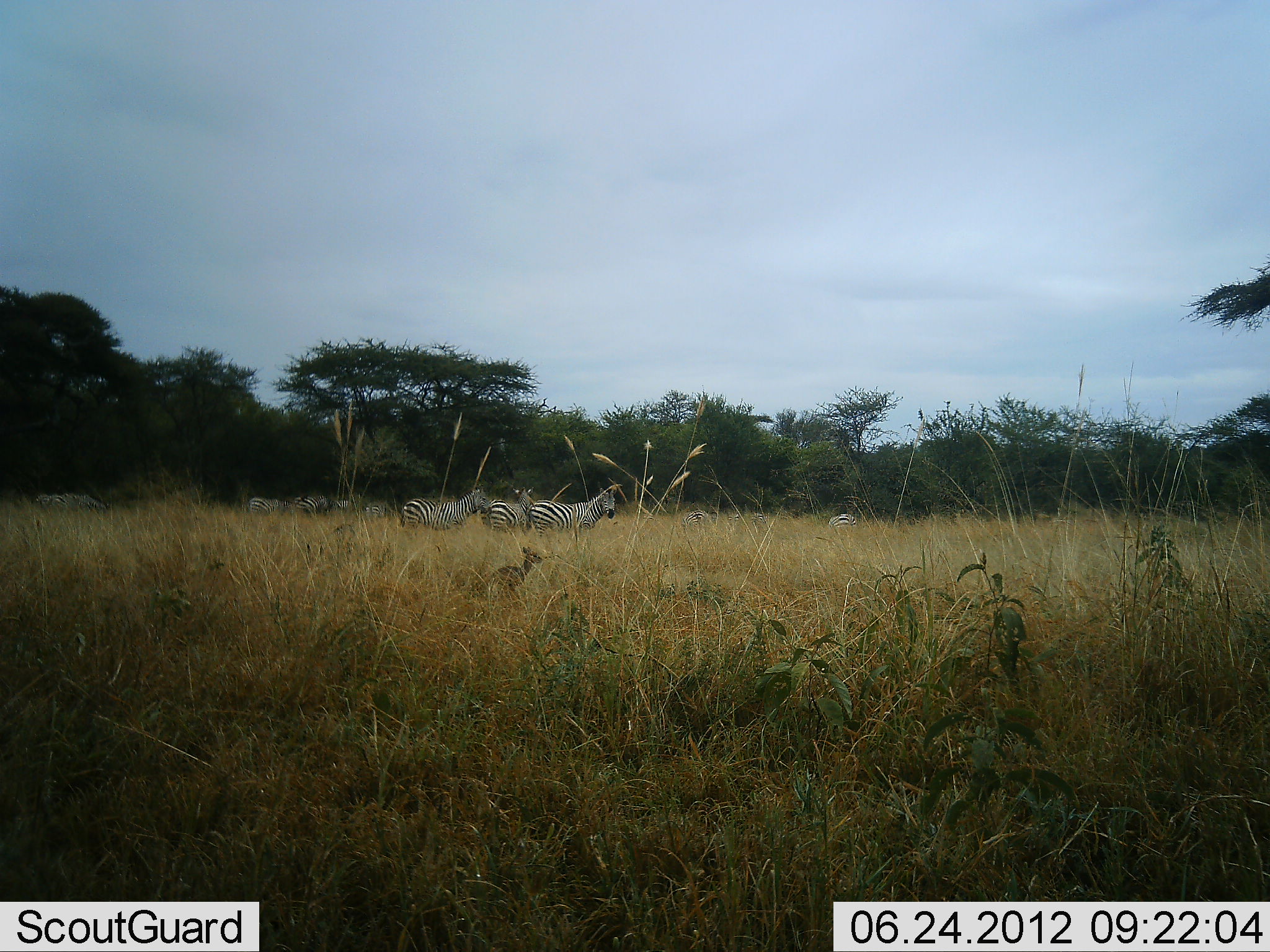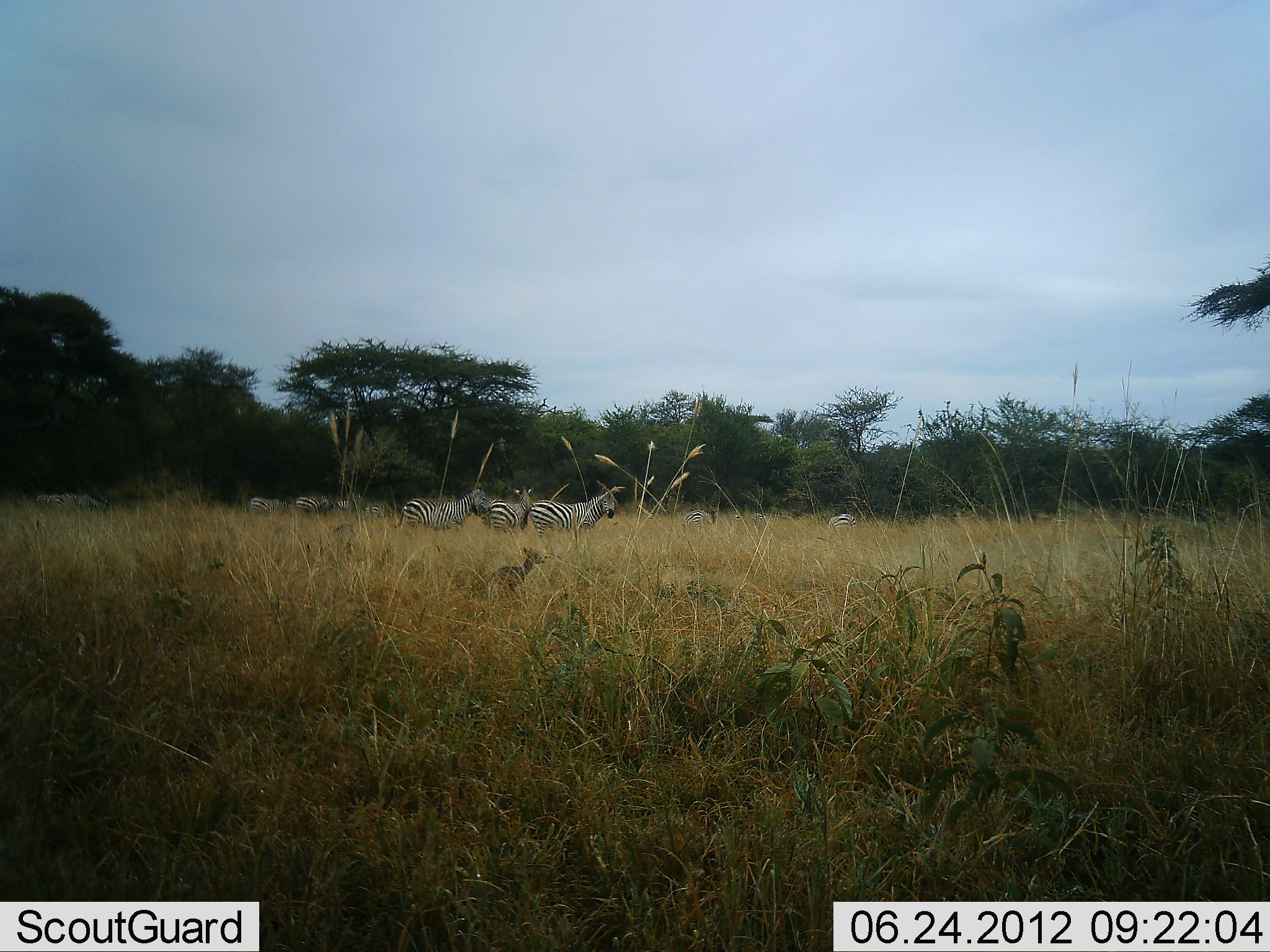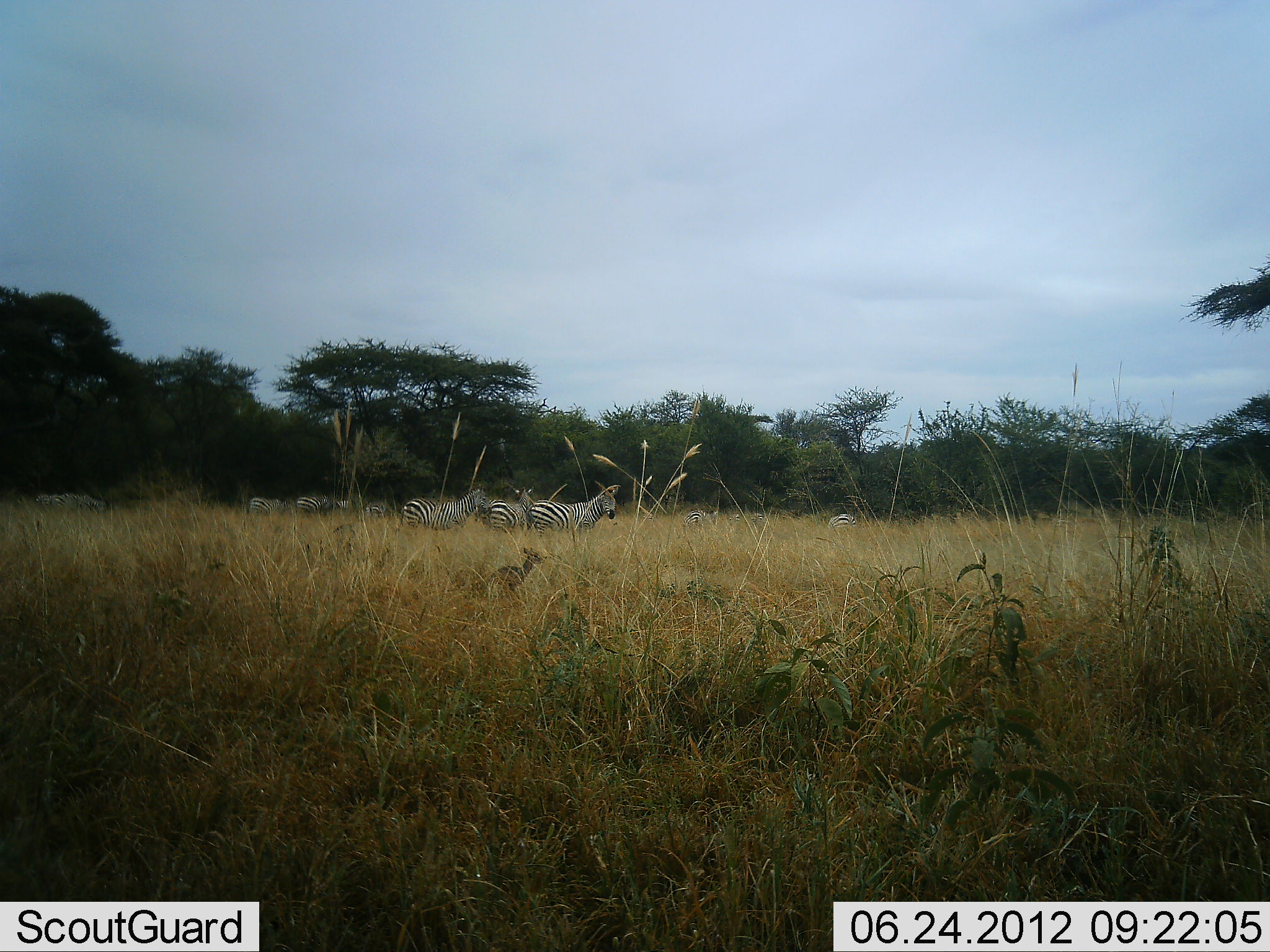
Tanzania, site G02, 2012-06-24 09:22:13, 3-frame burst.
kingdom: Animalia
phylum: Chordata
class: Mammalia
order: Perissodactyla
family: Equidae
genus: Equus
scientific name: Equus quagga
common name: plains zebra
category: zebra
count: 10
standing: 100%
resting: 29%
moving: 0%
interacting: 0%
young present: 0%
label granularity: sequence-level